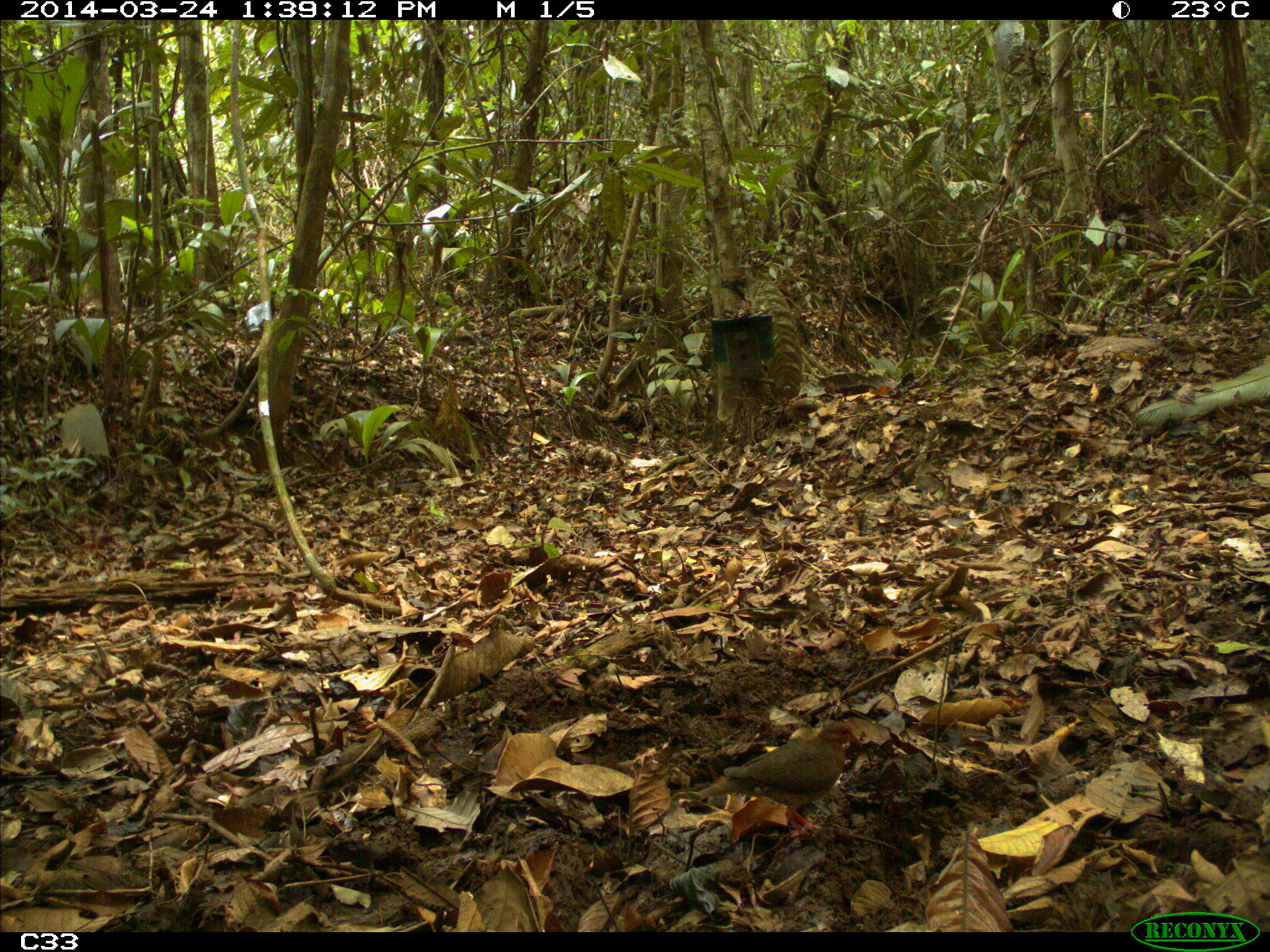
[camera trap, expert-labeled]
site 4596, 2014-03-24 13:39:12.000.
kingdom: Animalia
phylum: Chordata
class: Aves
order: Columbiformes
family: Columbidae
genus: Geotrygon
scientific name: Geotrygon montana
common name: ruddy quail-dove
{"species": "Geotrygon montana (ruddy quail-dove)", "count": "1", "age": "adult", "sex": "female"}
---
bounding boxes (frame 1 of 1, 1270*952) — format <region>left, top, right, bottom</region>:
geotrygon montana: <region>693, 720, 864, 837</region>